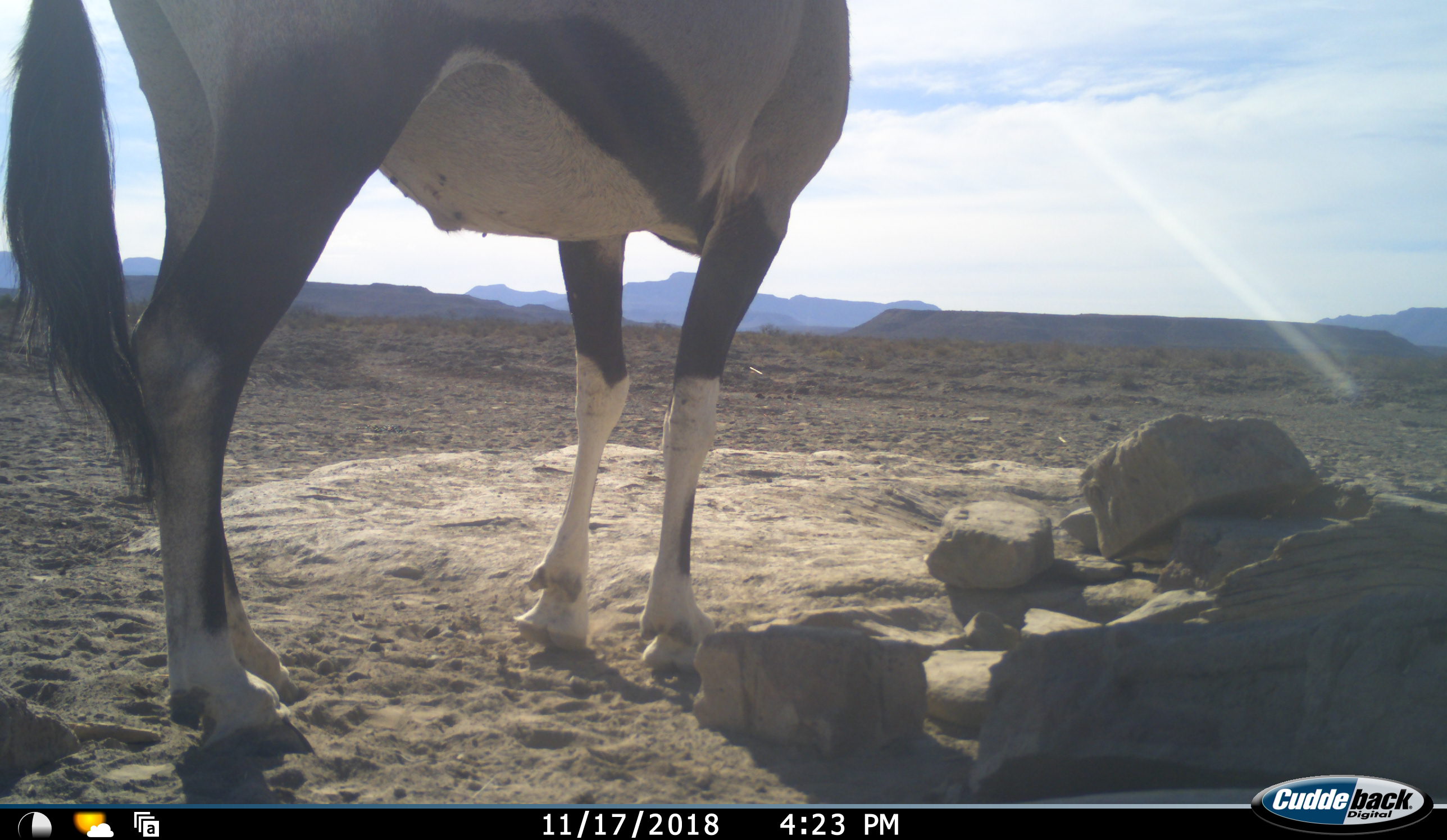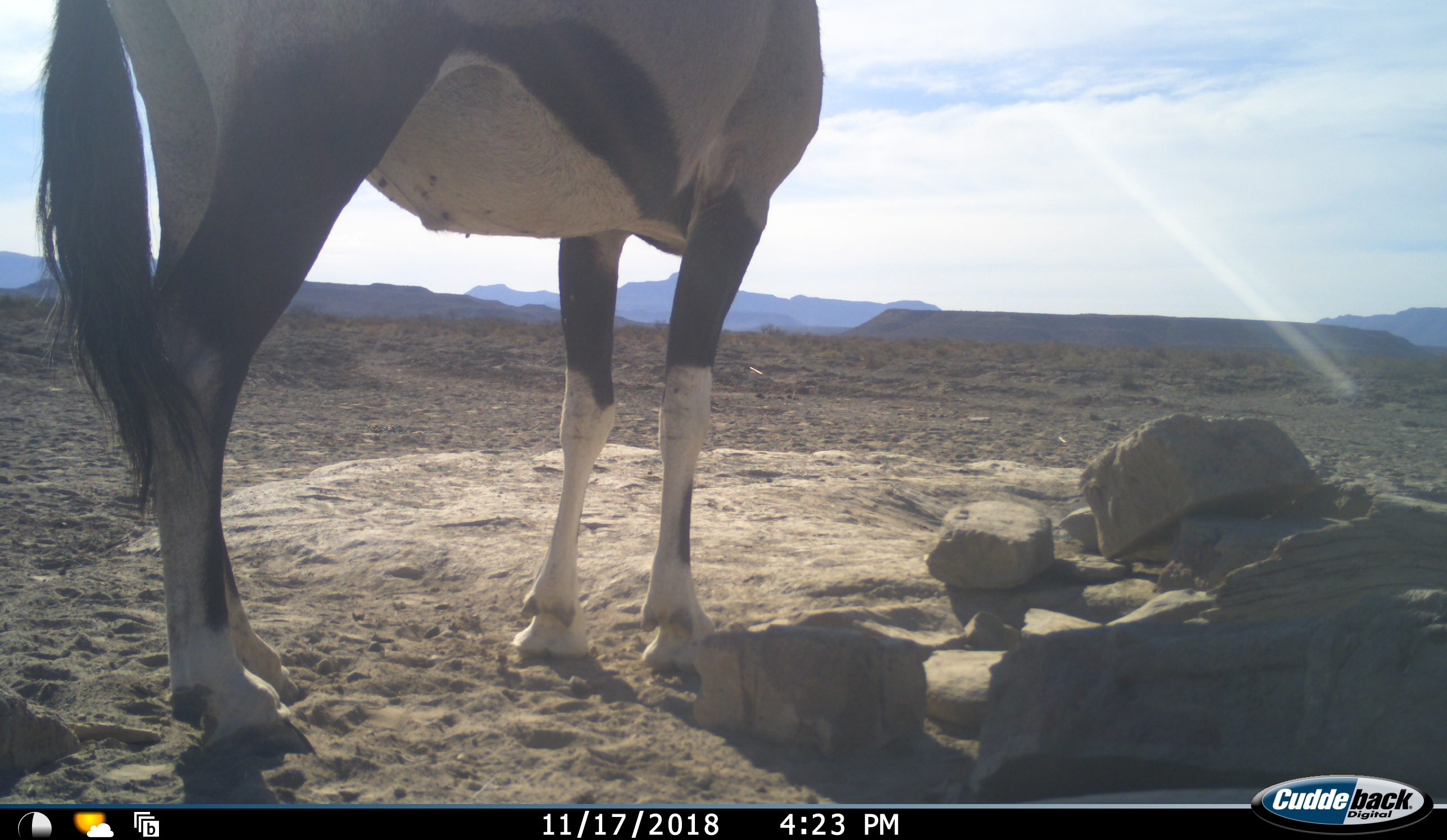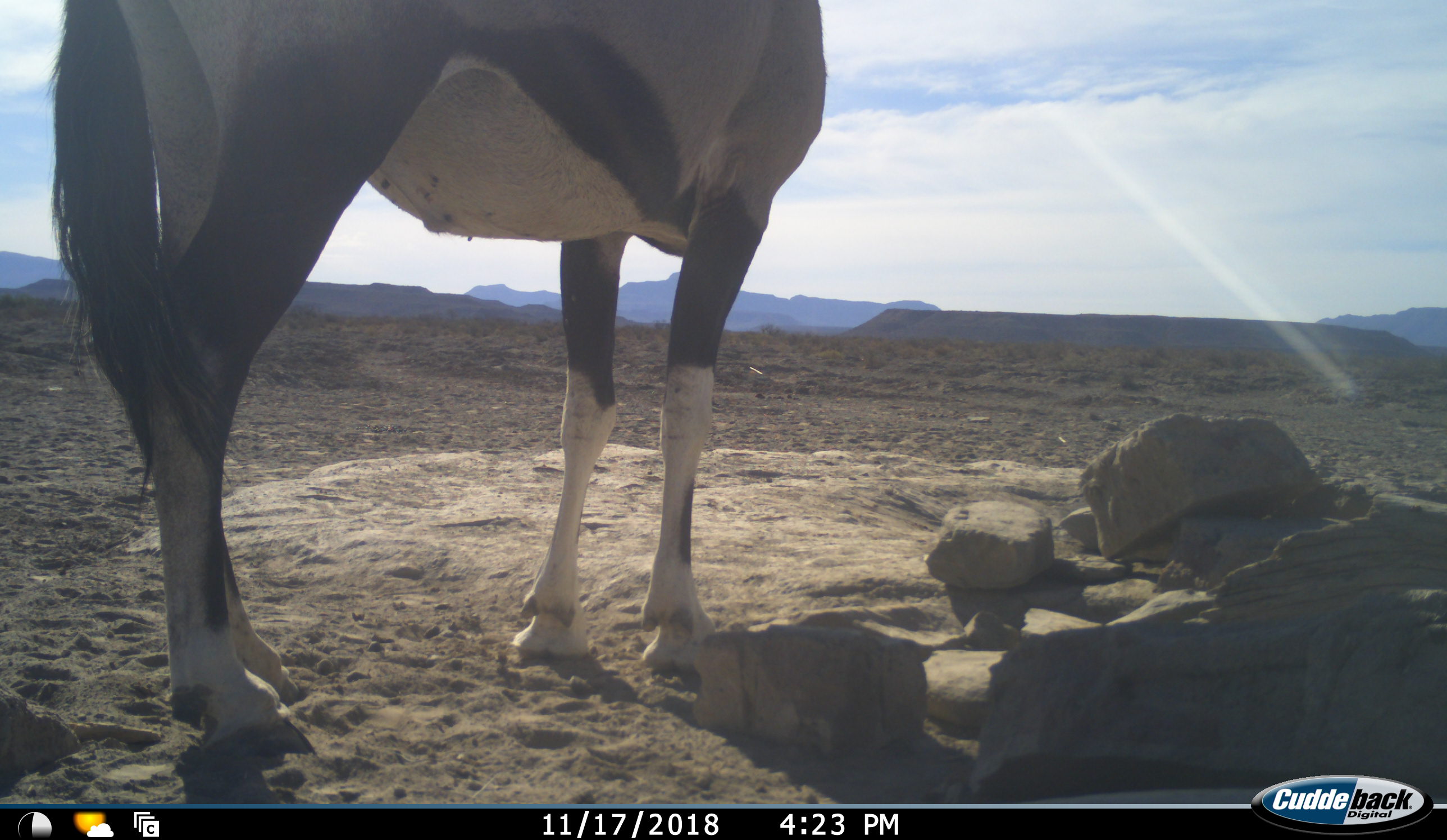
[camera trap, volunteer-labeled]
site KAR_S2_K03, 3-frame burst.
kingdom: Animalia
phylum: Chordata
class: Mammalia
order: Artiodactyla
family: Bovidae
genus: Oryx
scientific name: Oryx gazella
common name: gemsbok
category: oryx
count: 1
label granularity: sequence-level